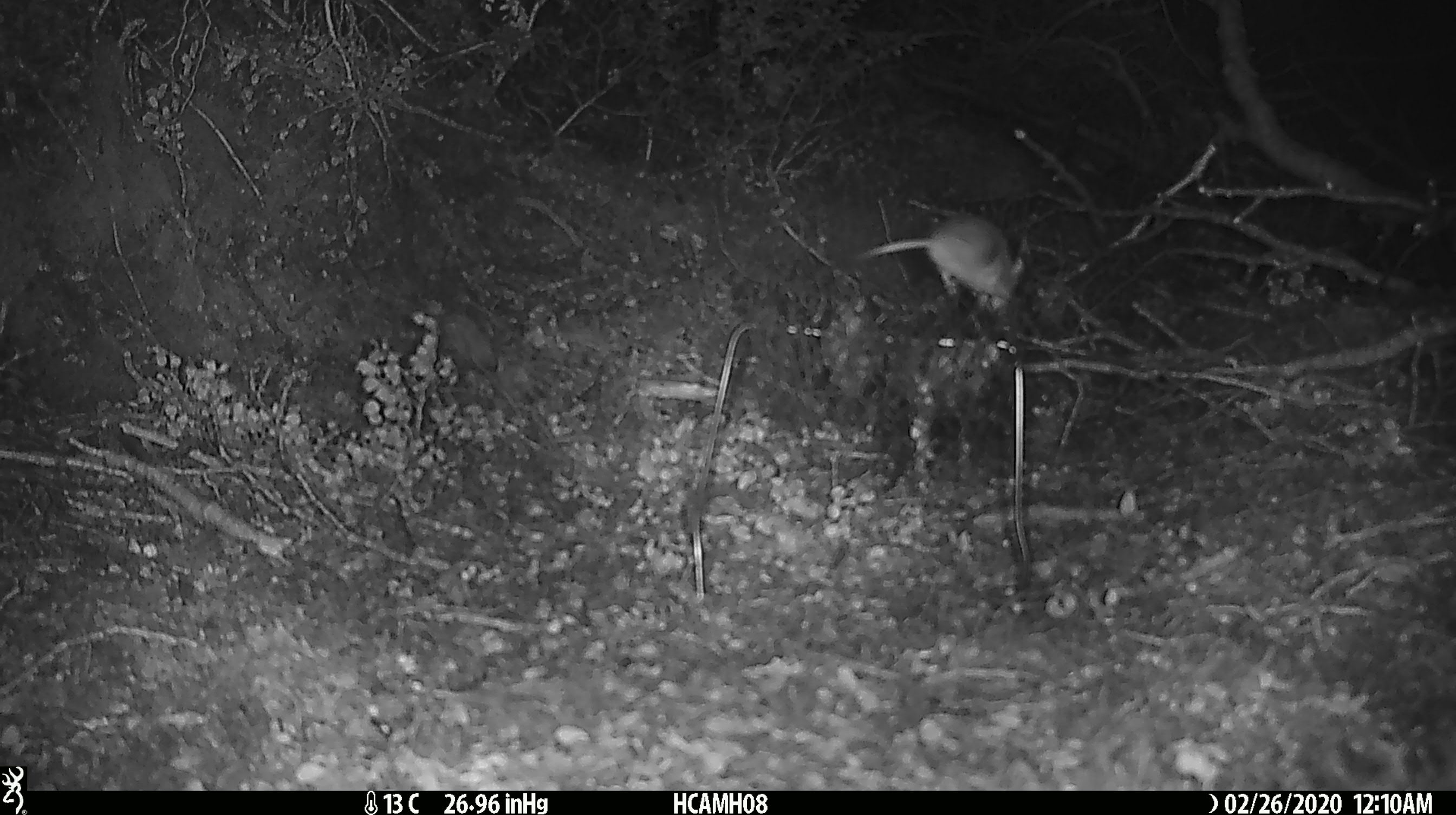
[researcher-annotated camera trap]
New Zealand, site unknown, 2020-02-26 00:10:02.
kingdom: Animalia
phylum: Chordata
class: Mammalia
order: Rodentia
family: Muridae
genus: Mus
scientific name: Mus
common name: mouse